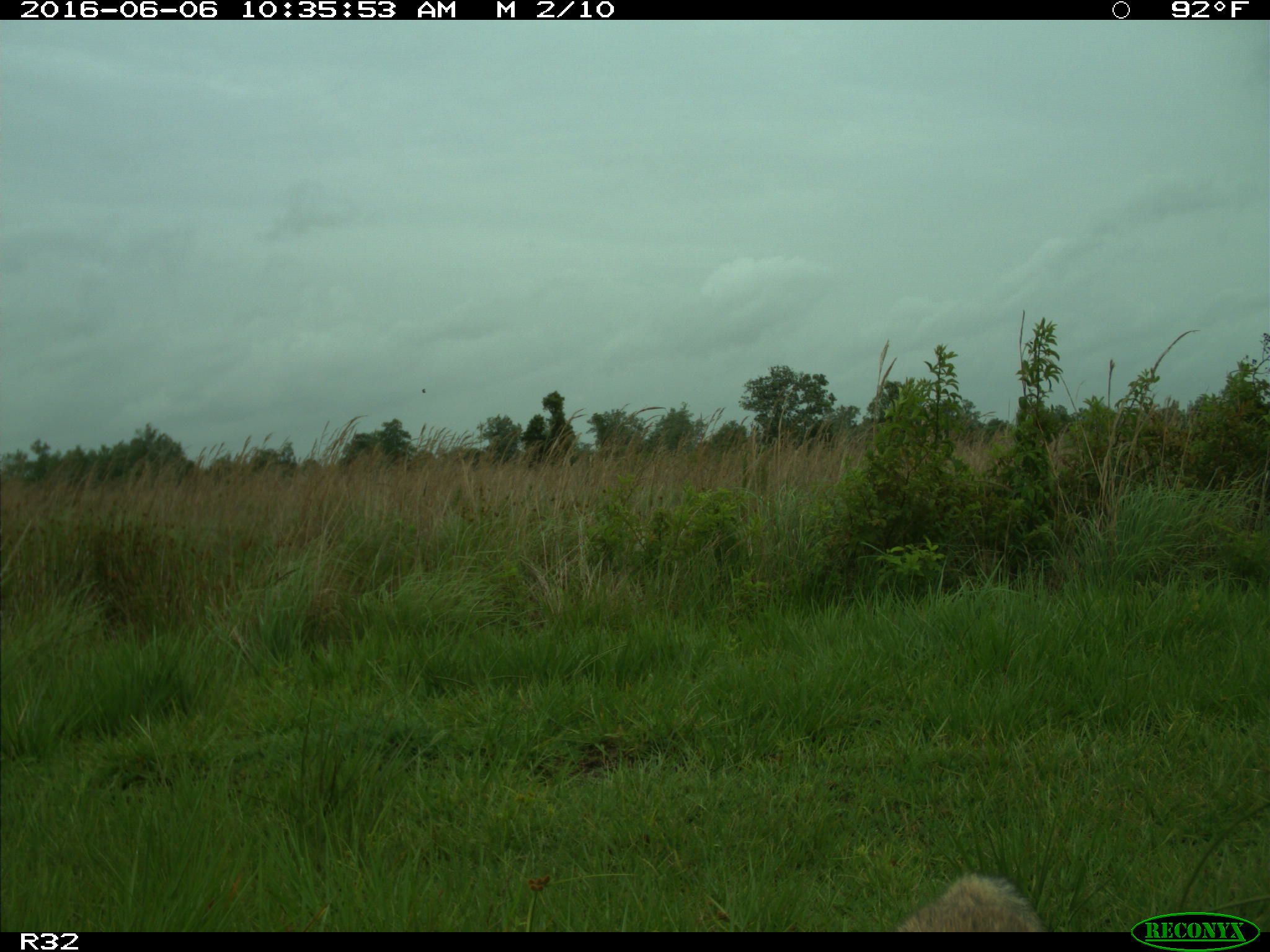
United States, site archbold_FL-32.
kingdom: Animalia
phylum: Chordata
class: Mammalia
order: Carnivora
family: Canidae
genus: Canis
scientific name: Canis latrans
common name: coyote